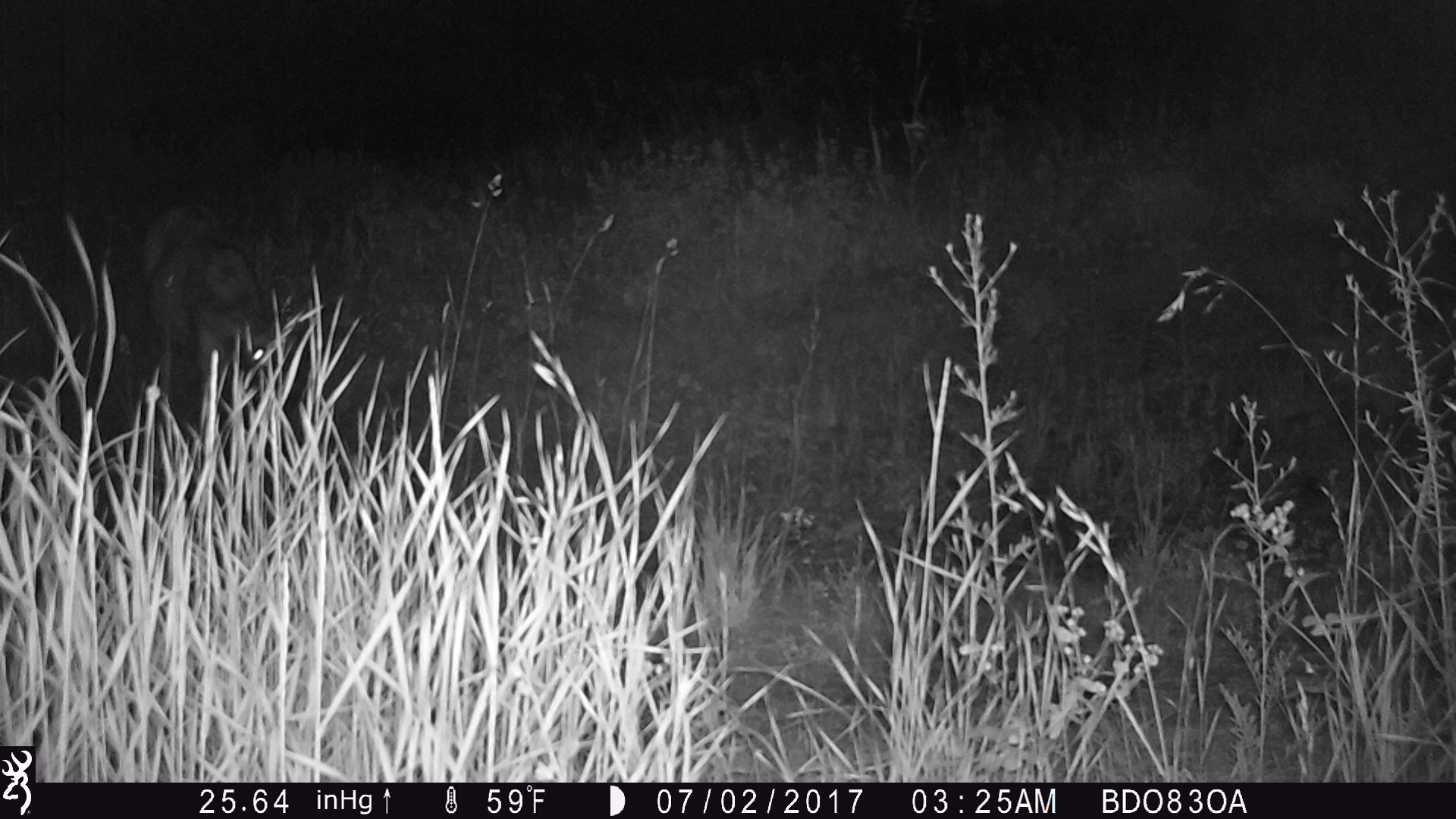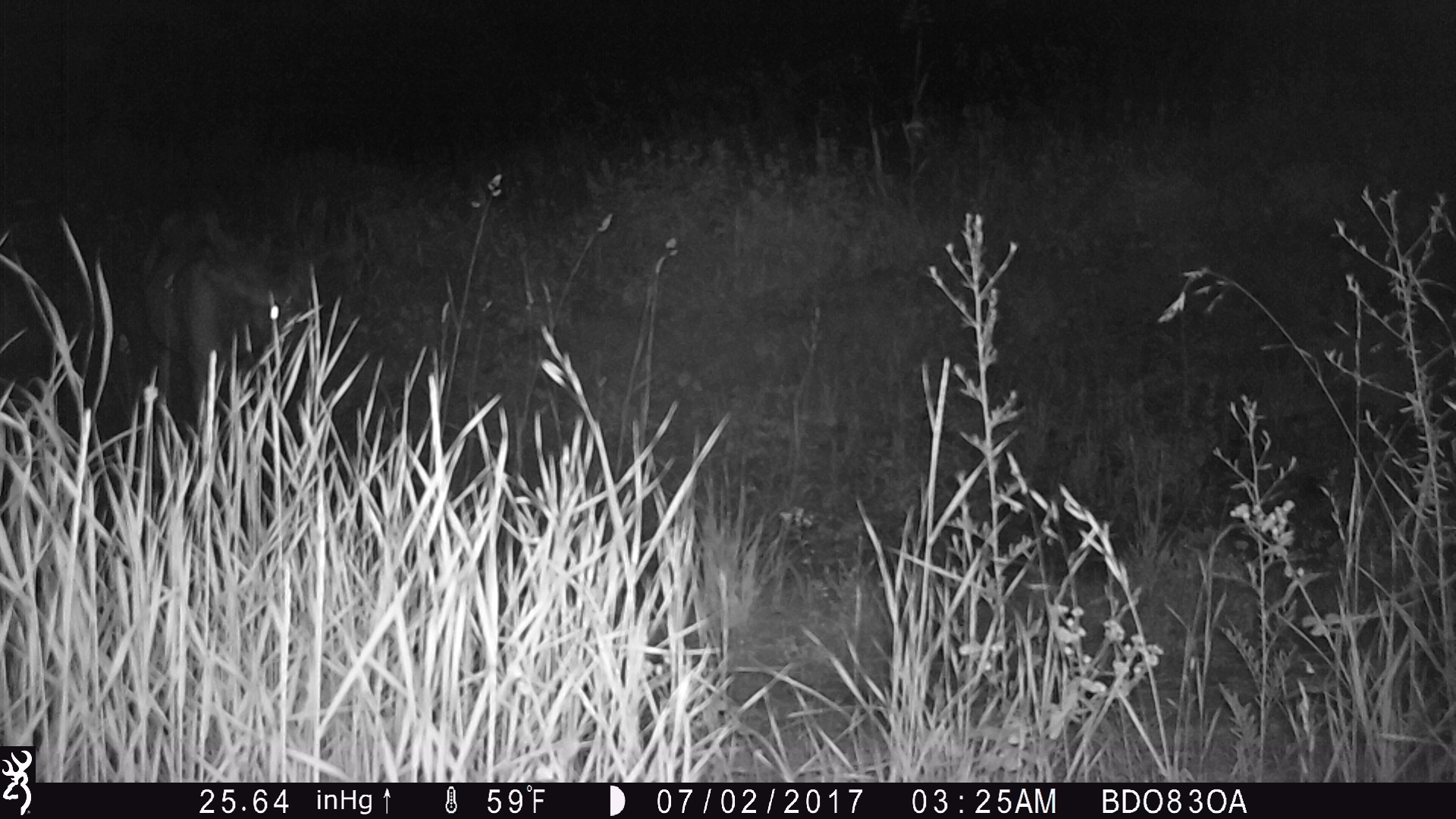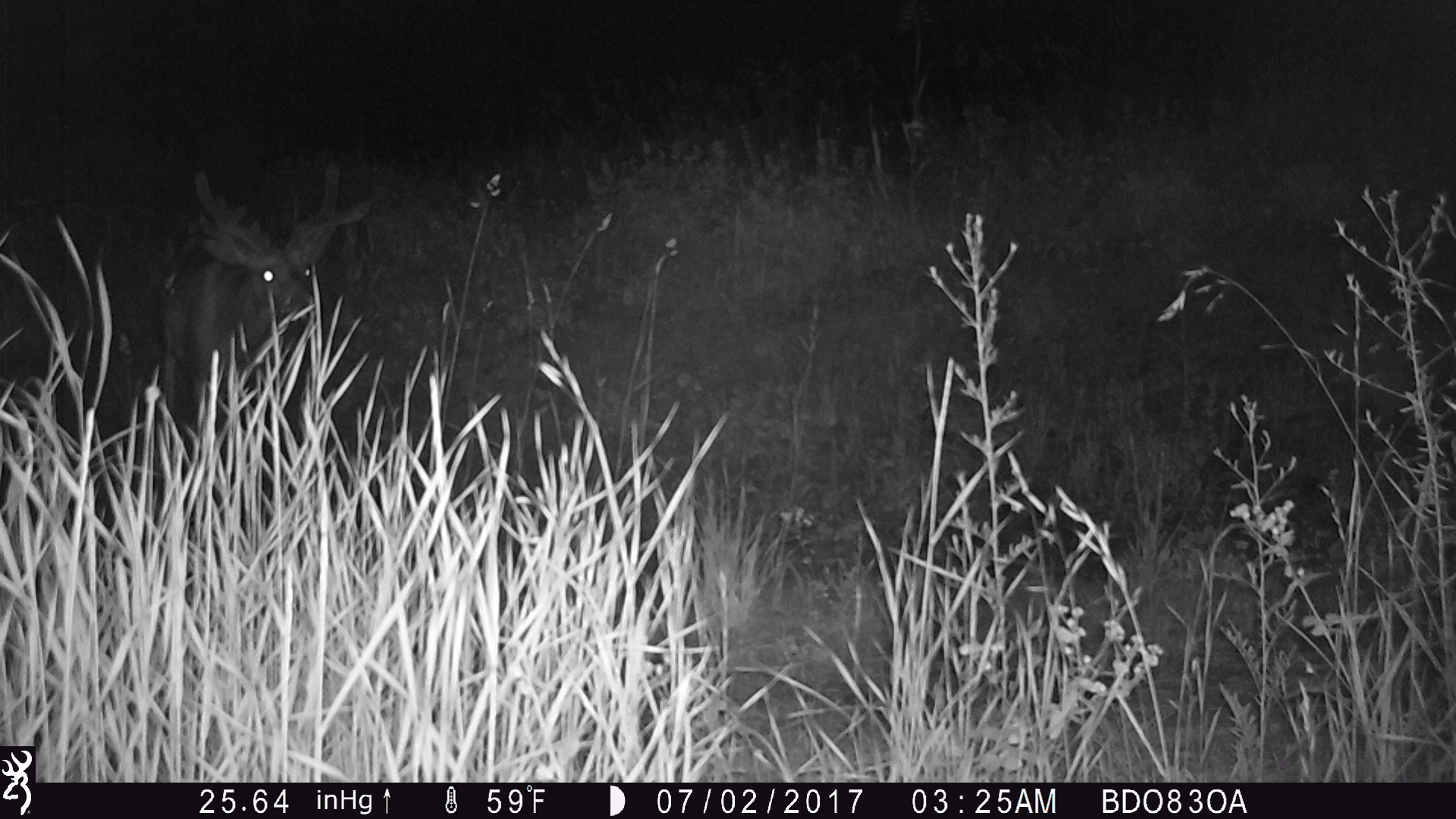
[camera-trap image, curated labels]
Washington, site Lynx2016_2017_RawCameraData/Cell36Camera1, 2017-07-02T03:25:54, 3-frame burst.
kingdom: Animalia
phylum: Chordata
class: Mammalia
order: Artiodactyla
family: Cervidae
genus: Odocoileus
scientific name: Odocoileus hemionus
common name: mule deer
Odocoileus hemionus (mule deer). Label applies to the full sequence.